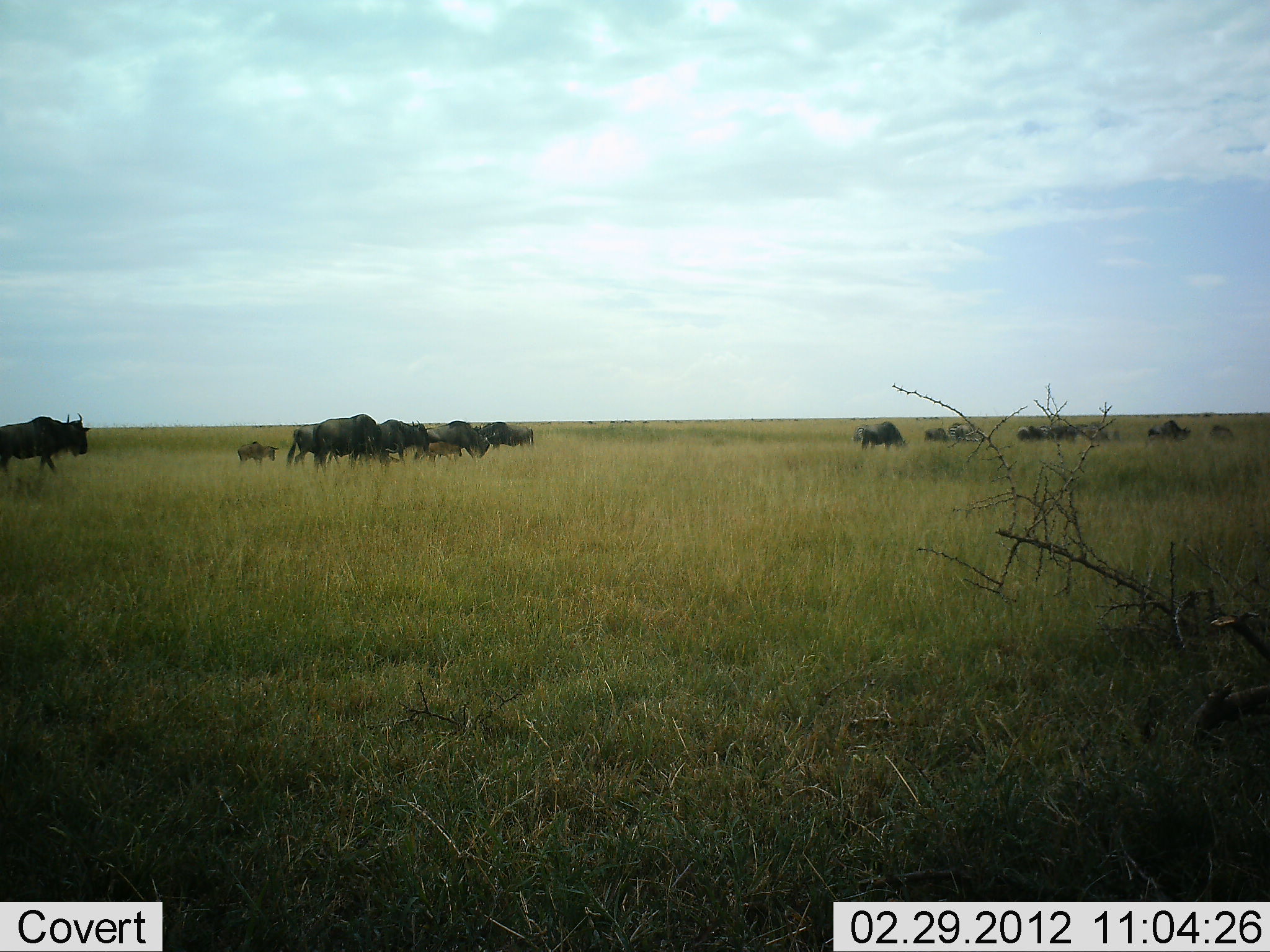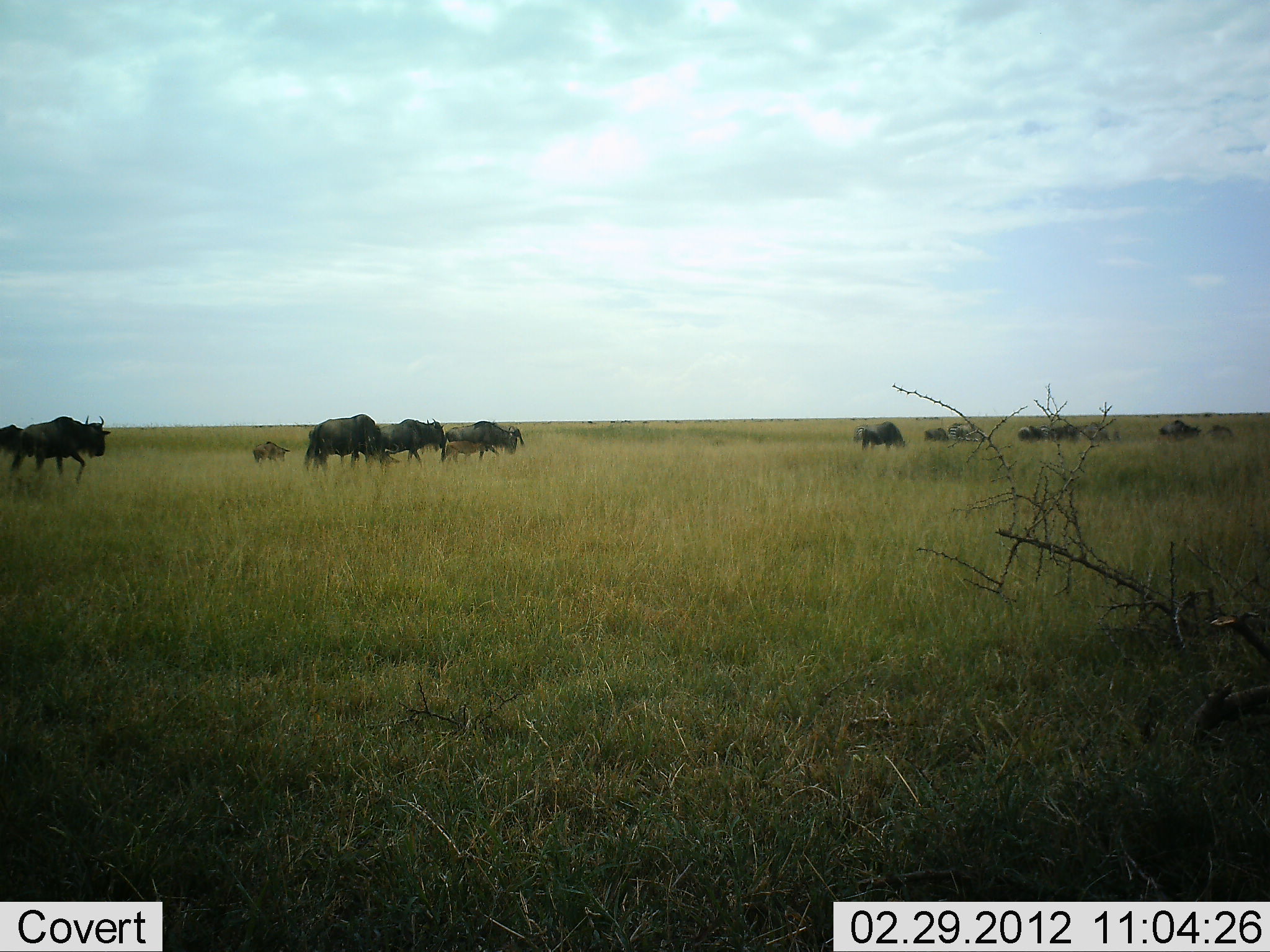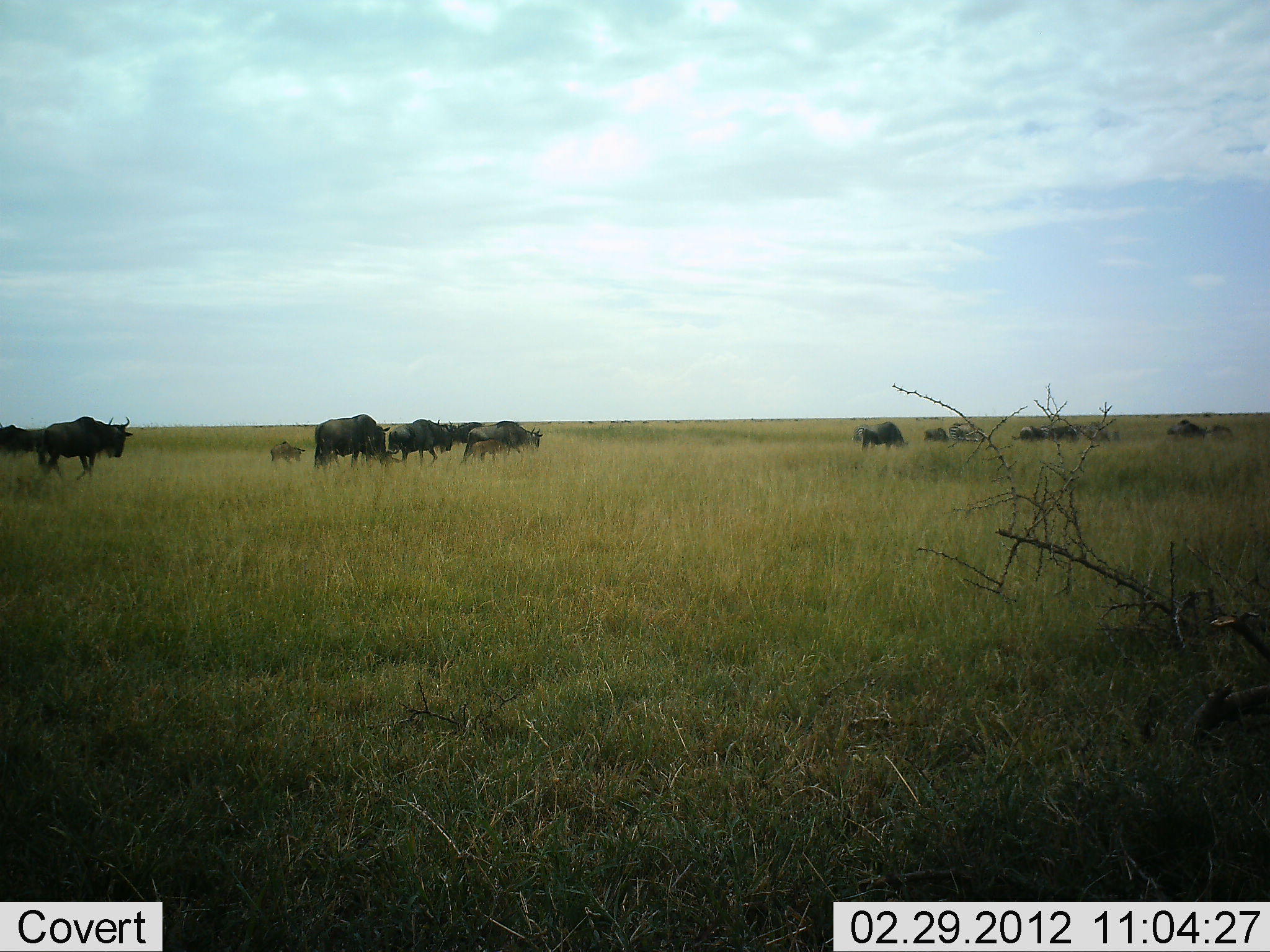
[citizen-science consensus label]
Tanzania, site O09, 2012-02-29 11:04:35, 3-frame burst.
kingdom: Animalia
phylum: Chordata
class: Mammalia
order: Artiodactyla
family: Bovidae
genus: Connochaetes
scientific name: Connochaetes taurinus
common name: blue wildebeest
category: wildebeest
Wildebeest (blue wildebeest) (Connochaetes taurinus), count 11-50. Behavior (volunteer vote fractions): standing 17%, resting 0%, moving 96%, interacting 0%. Young present (vote fraction): 38%. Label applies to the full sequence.